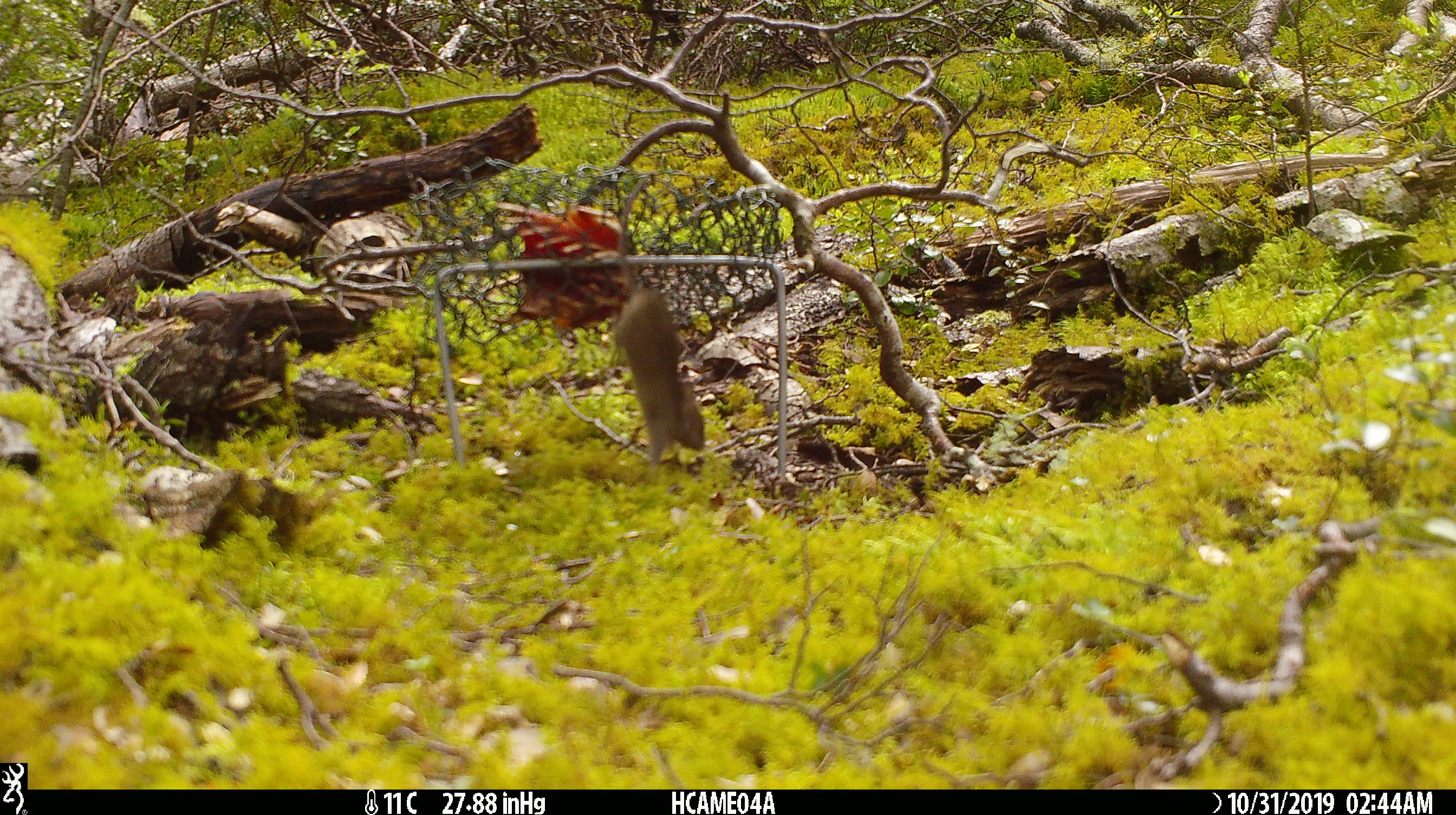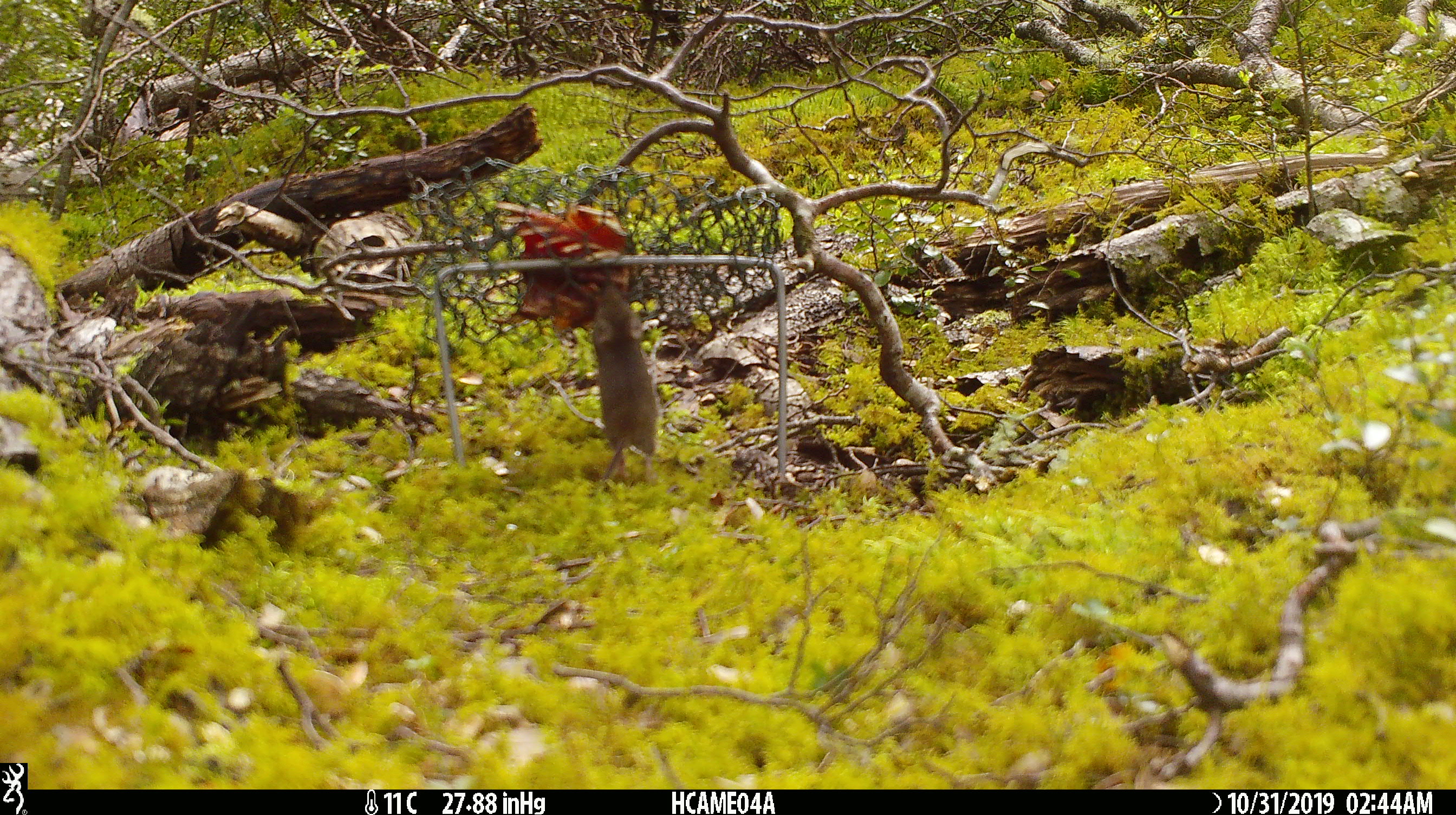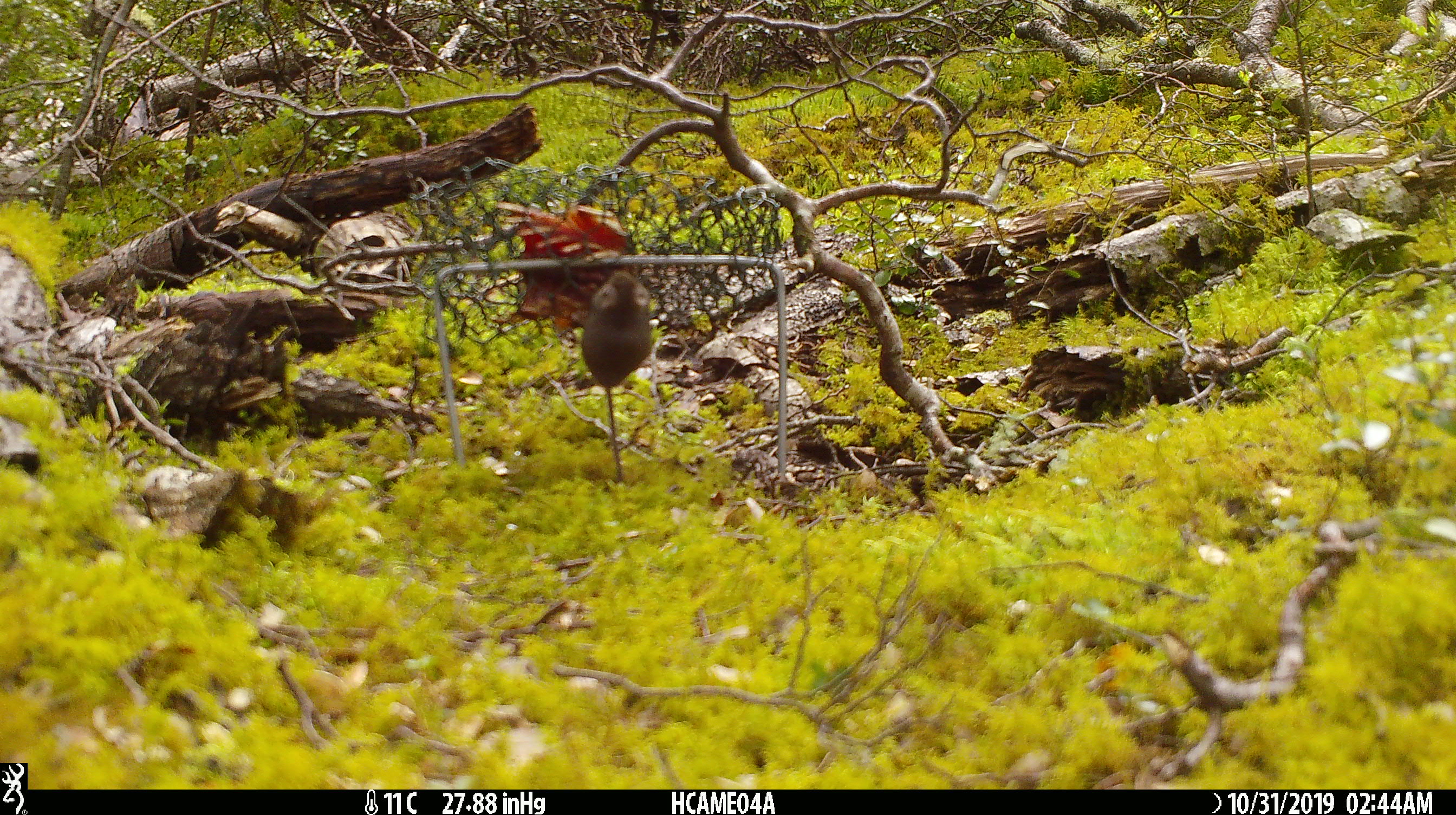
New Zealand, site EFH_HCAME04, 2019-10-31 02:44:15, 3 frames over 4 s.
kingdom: Animalia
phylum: Chordata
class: Mammalia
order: Rodentia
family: Muridae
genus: Mus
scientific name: Mus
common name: mouse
Mouse (Mus).